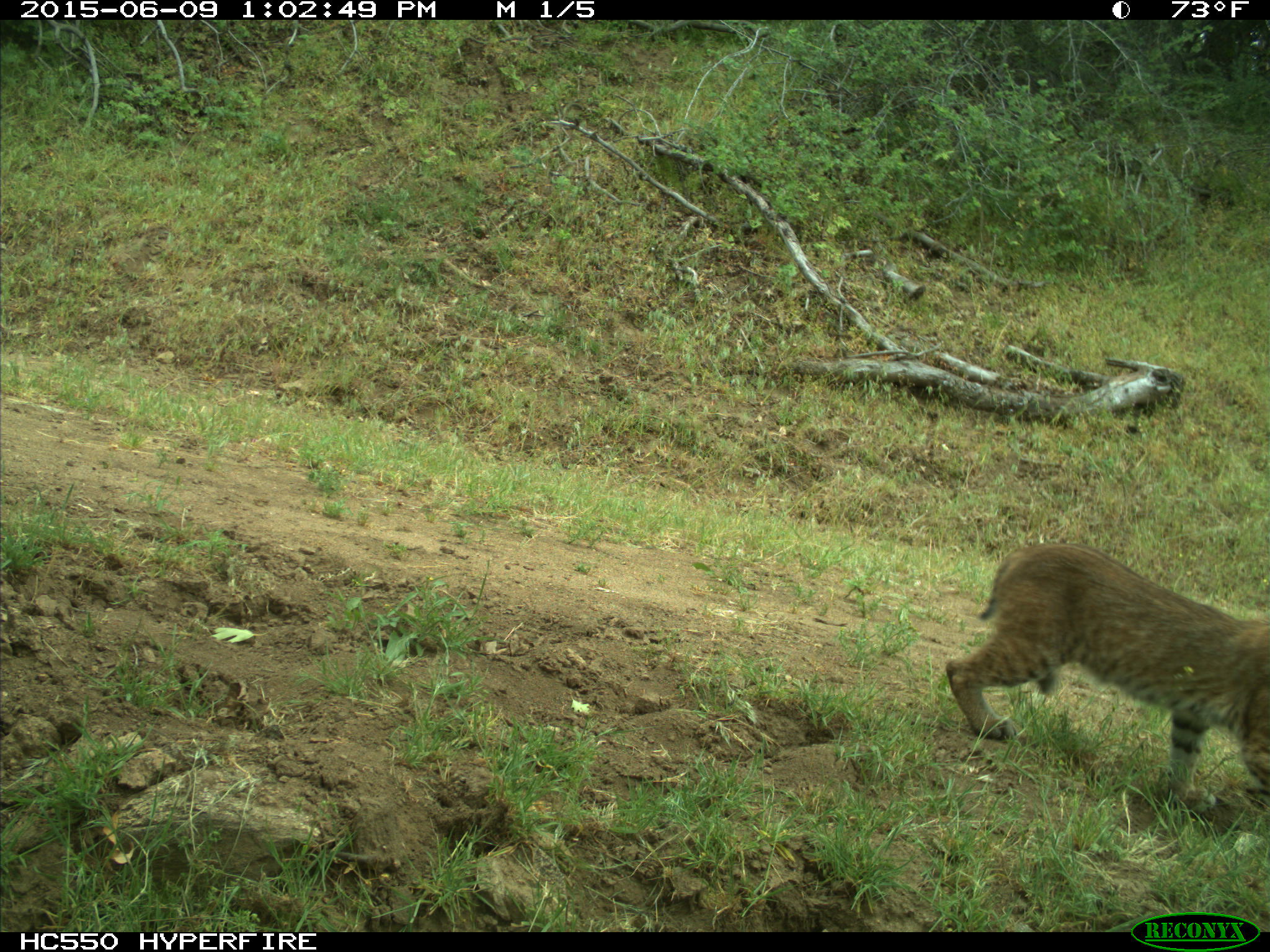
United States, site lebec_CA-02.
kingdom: Animalia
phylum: Chordata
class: Mammalia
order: Carnivora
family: Felidae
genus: Lynx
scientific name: Lynx rufus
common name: bobcat